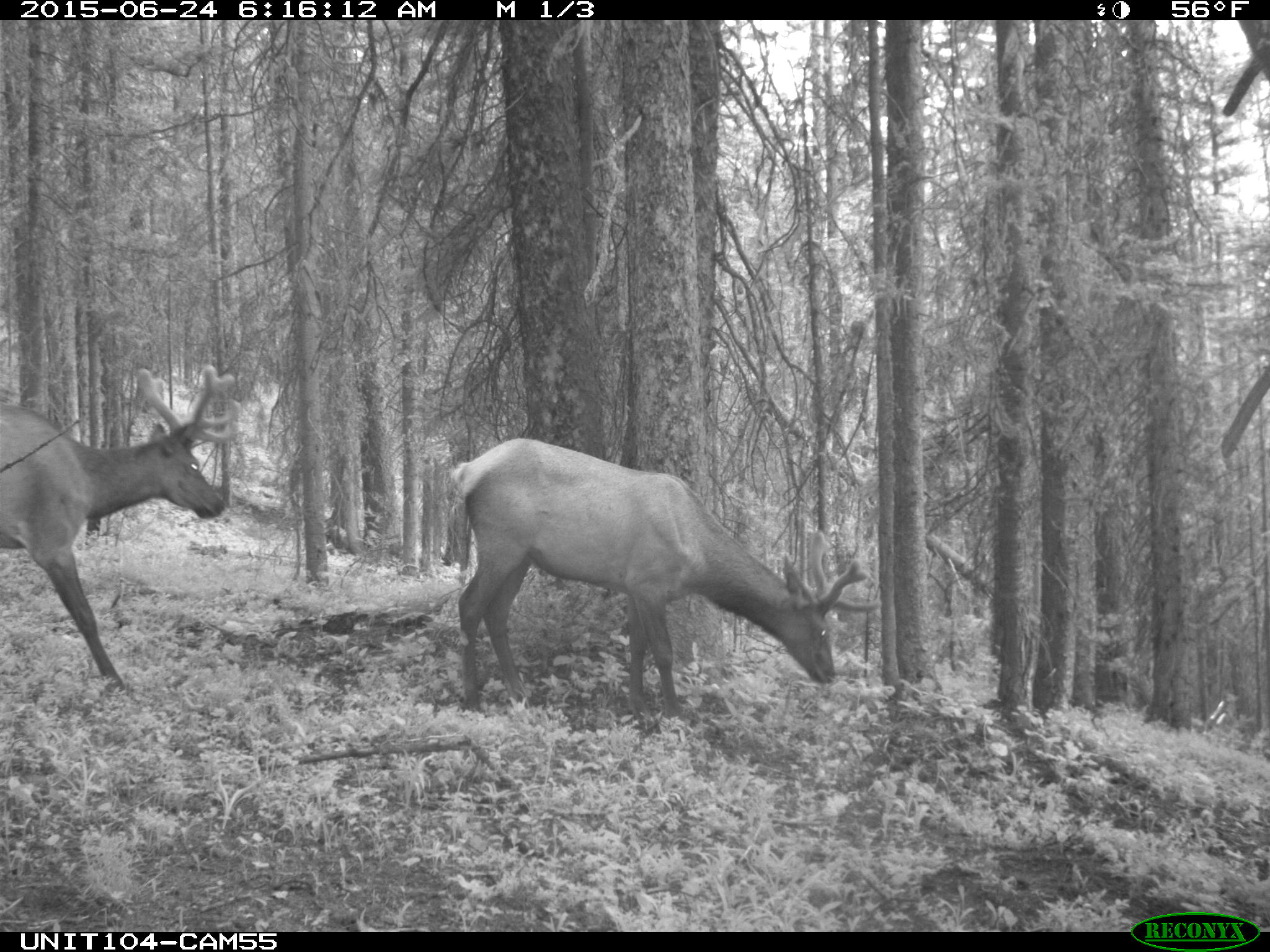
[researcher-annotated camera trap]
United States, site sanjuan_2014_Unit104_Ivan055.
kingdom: Animalia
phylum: Chordata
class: Mammalia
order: Artiodactyla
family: Cervidae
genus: Cervus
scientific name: Cervus elaphus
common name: red deer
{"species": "Cervus elaphus (red deer)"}